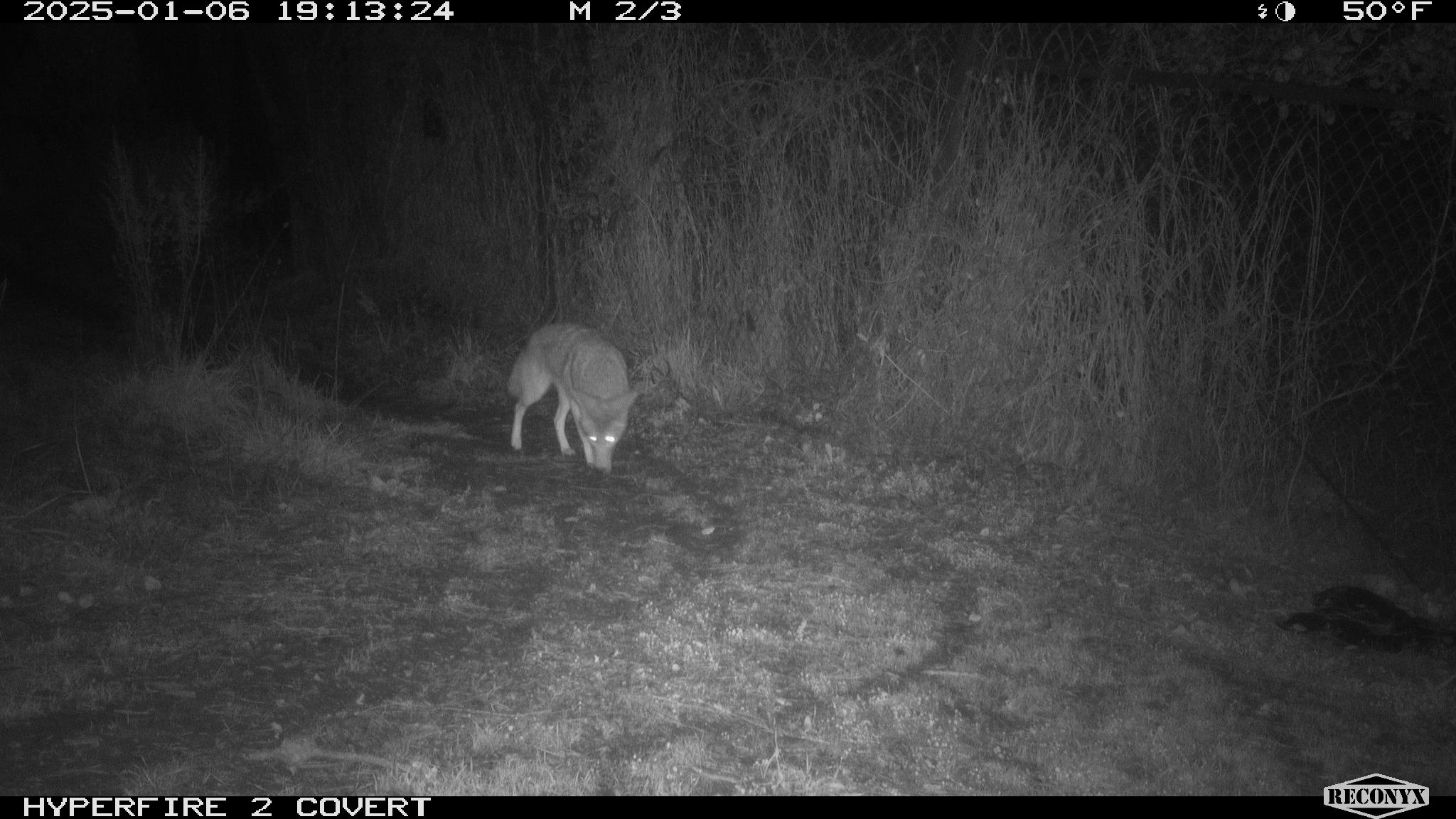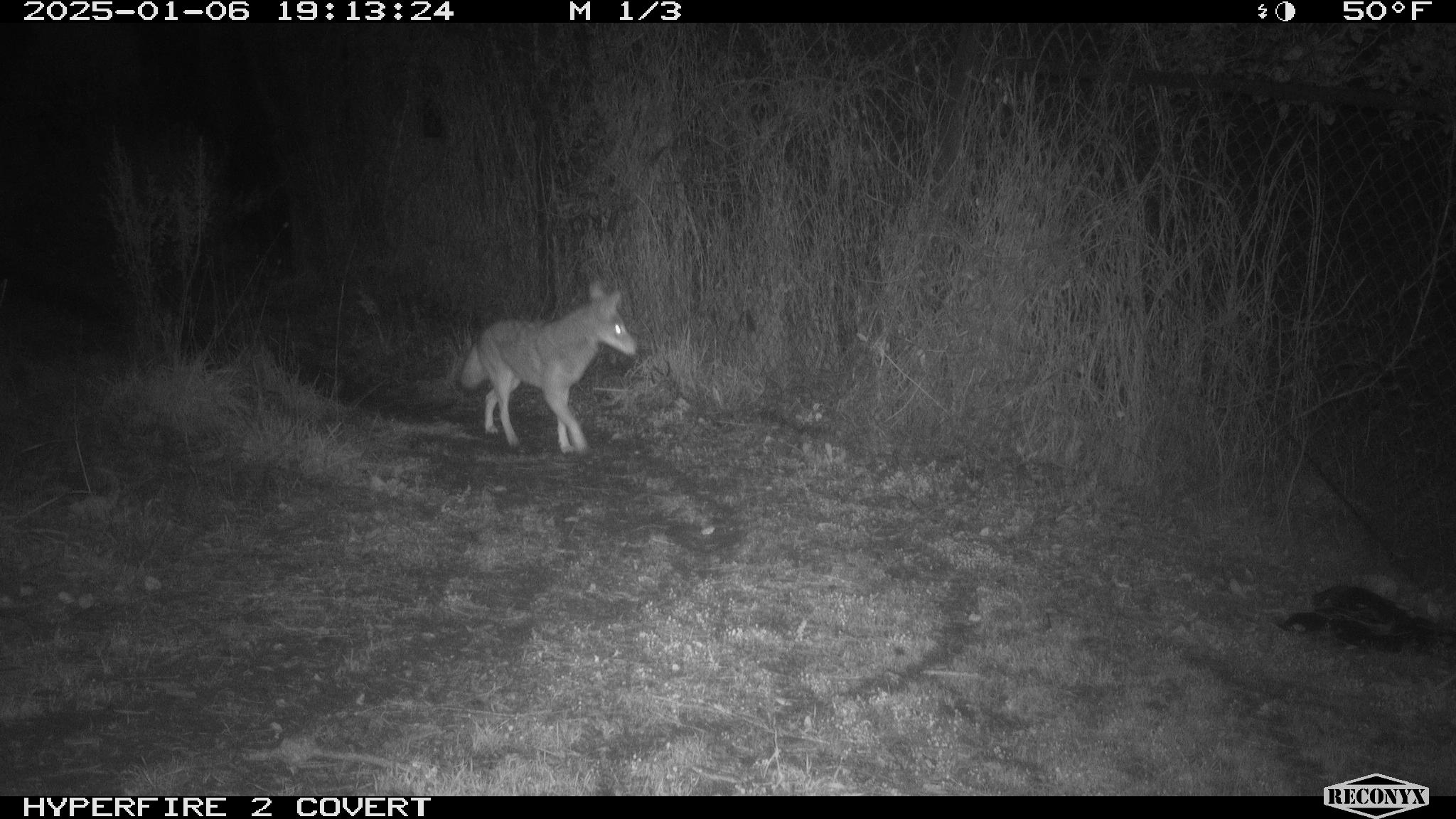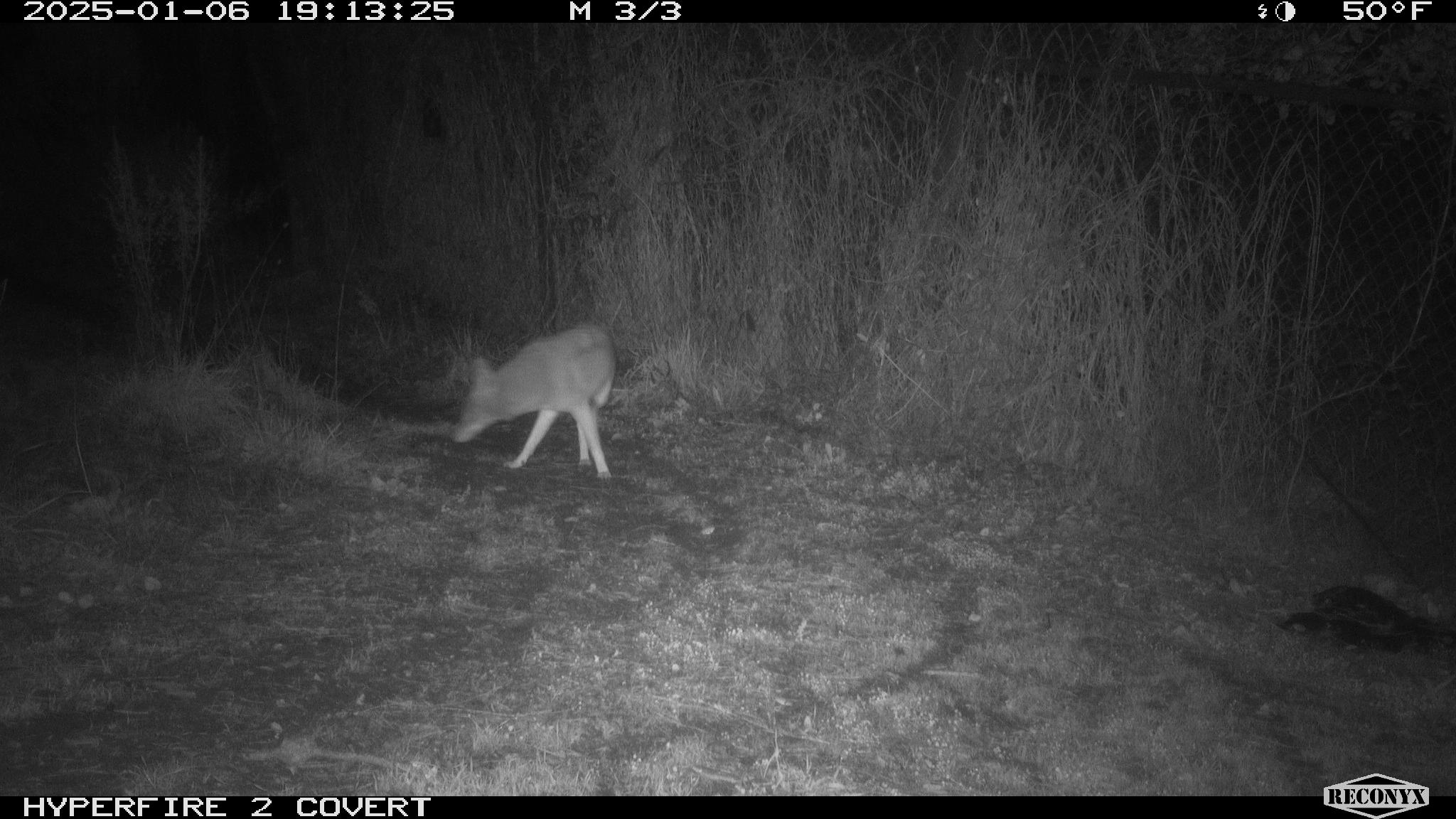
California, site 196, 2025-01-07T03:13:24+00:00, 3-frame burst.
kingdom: Animalia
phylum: Chordata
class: Mammalia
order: Carnivora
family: Canidae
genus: Canis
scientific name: Canis latrans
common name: coyote